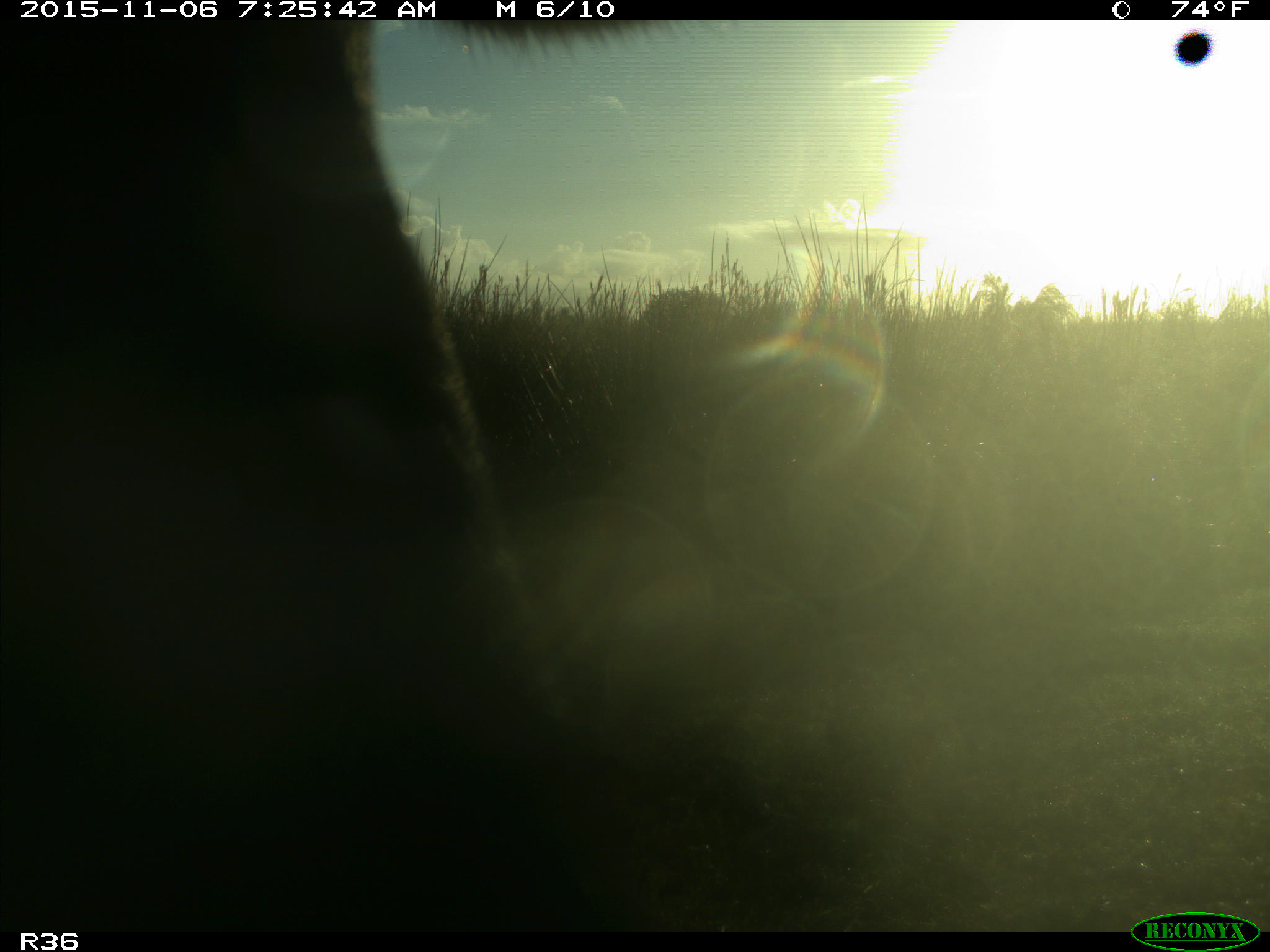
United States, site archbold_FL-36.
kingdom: Animalia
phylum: Chordata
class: Mammalia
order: Artiodactyla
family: Bovidae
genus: Bos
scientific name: Bos taurus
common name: domestic cow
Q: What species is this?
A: Bos taurus (domestic cow).